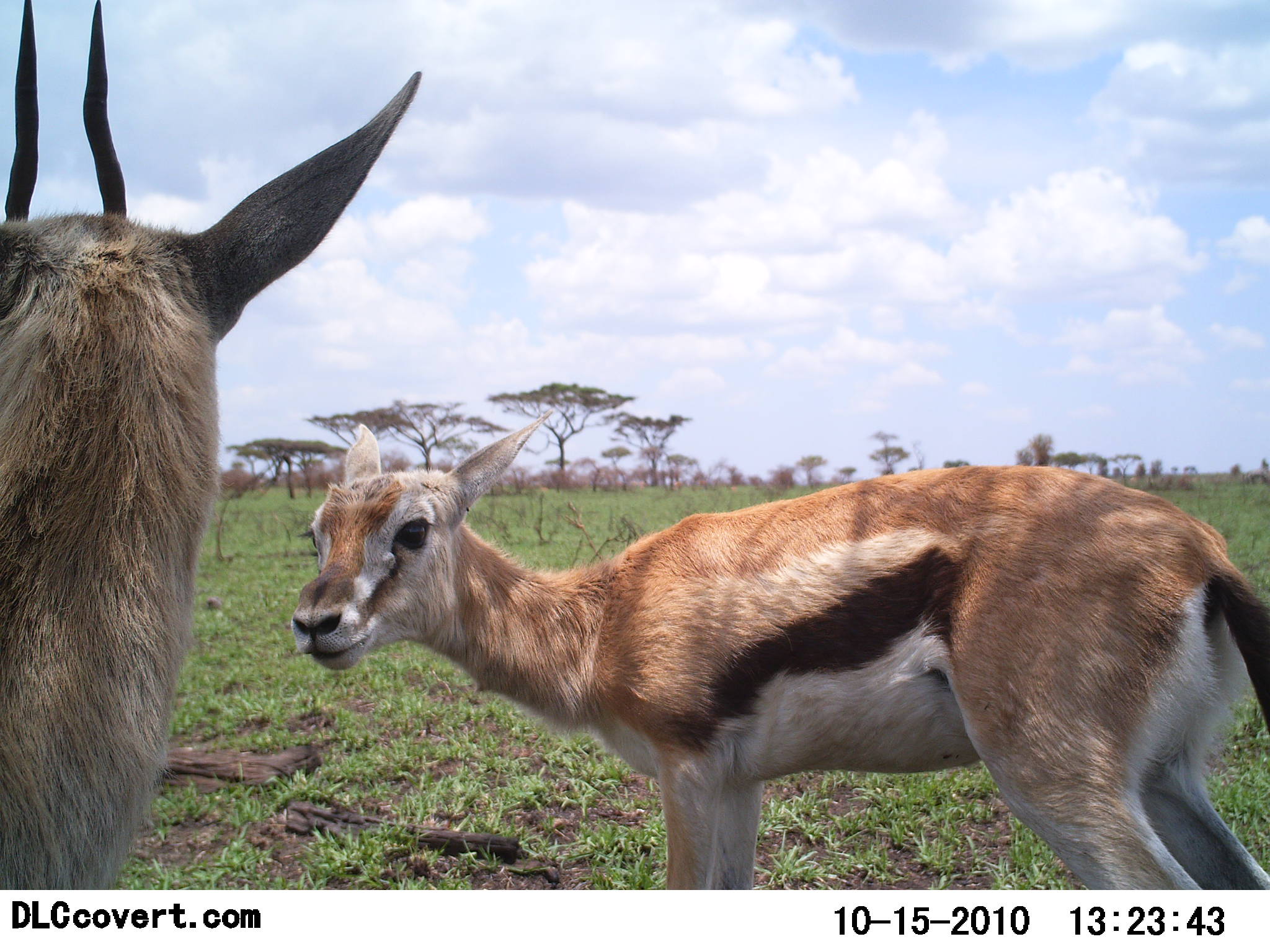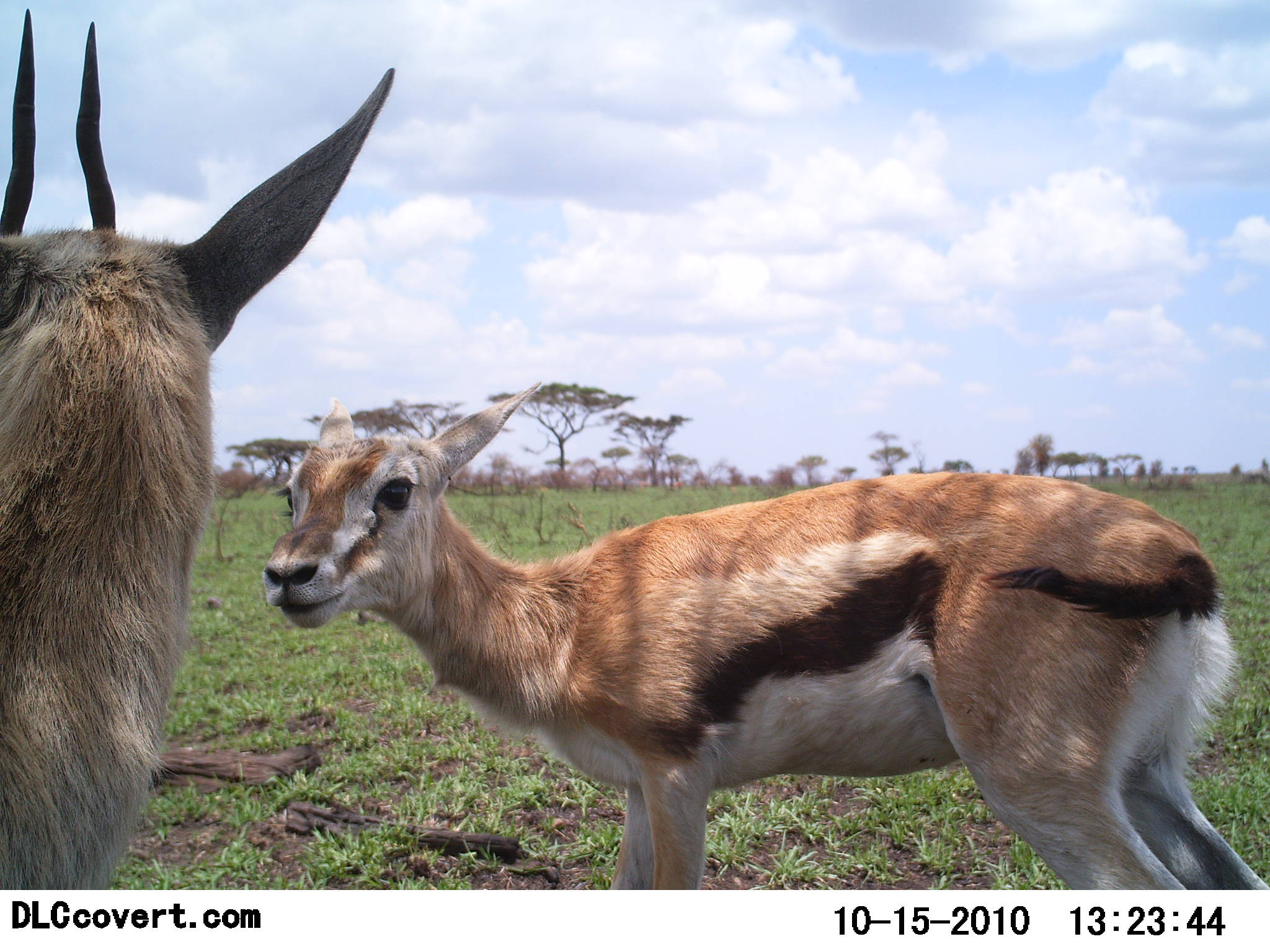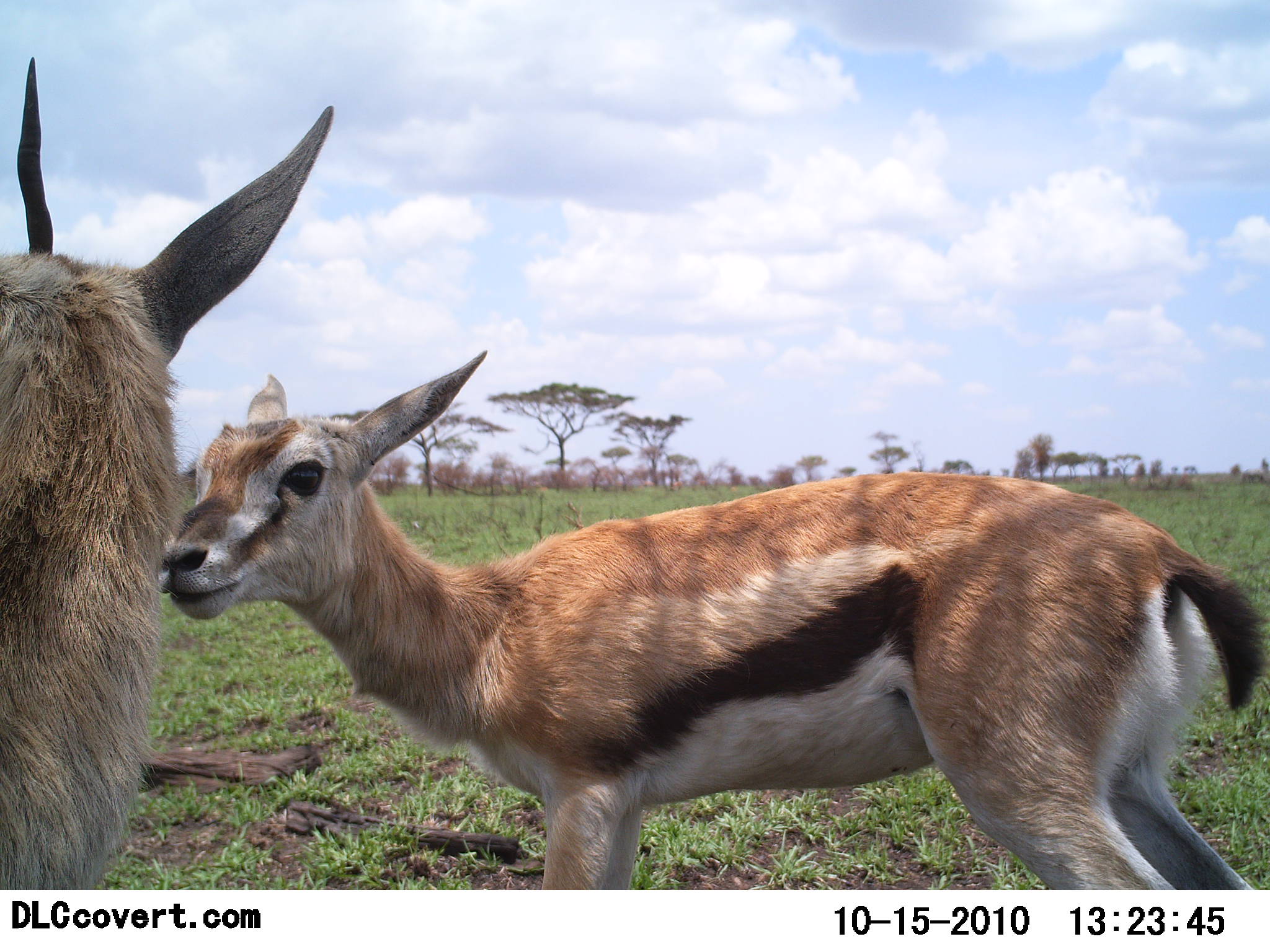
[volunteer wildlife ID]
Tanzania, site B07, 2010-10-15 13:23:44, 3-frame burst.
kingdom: Animalia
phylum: Chordata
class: Mammalia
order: Artiodactyla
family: Bovidae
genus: Eudorcas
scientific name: Eudorcas thomsonii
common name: thomson's gazelle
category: gazellethomsons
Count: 2.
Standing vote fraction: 90%.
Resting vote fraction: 0%.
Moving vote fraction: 10%.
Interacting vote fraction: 20%.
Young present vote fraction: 30%.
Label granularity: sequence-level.